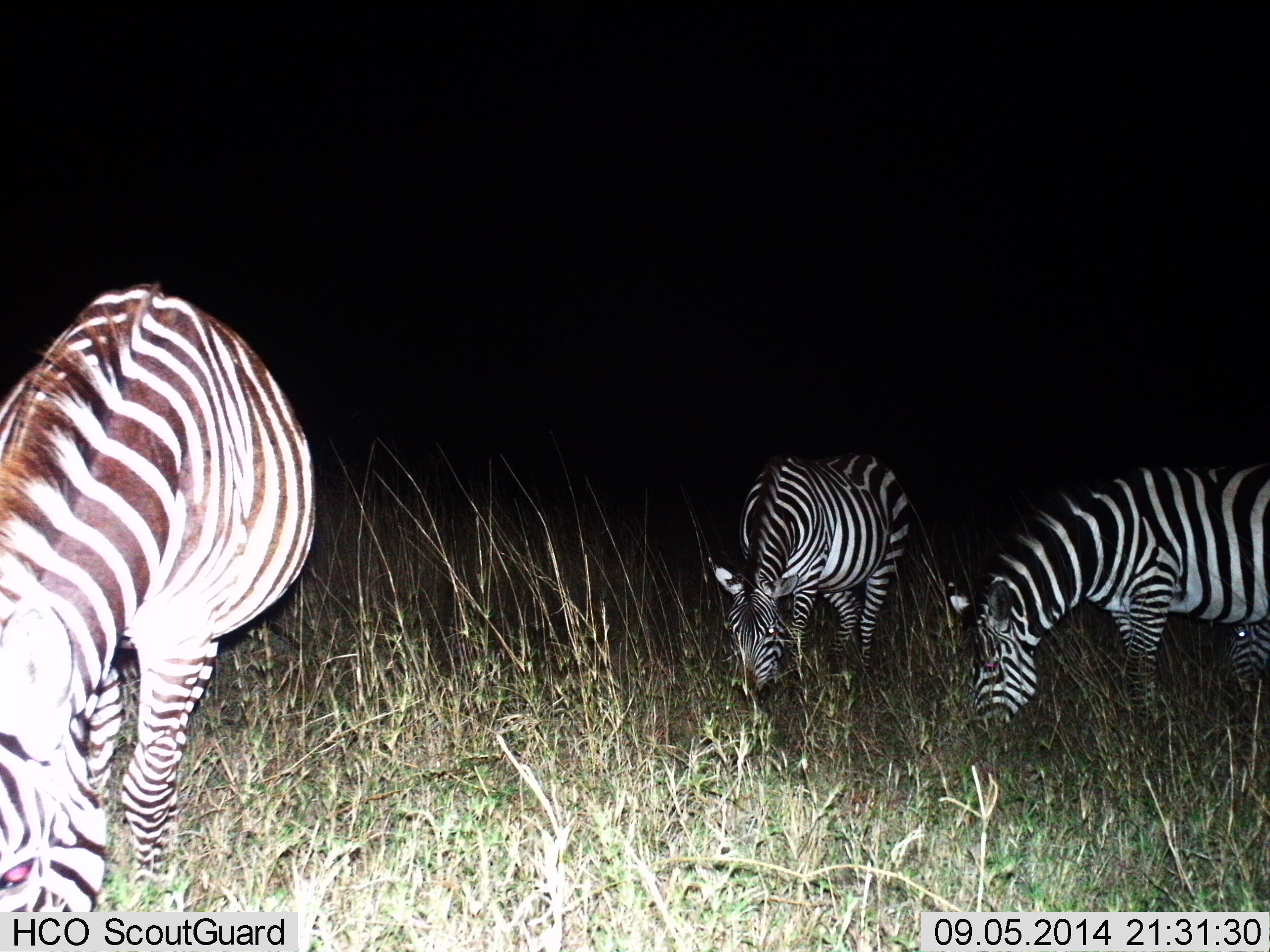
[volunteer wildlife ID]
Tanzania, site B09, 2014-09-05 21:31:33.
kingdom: Animalia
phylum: Chordata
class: Mammalia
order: Perissodactyla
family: Equidae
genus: Equus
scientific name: Equus quagga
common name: plains zebra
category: zebra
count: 3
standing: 20%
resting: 0%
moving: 0%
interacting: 0%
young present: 0%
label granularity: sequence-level